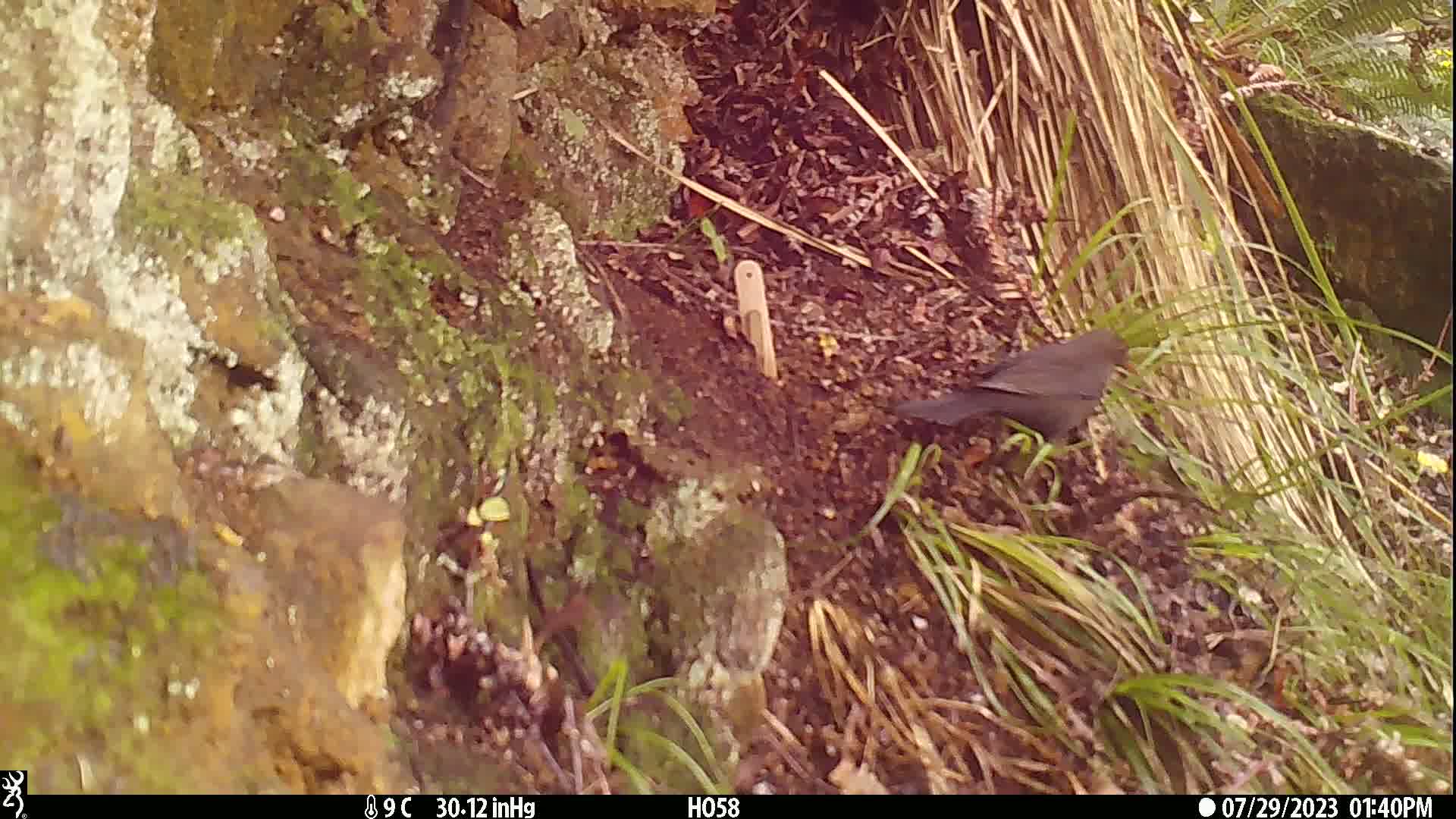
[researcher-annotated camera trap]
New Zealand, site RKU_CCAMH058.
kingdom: Animalia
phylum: Chordata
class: Aves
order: Passeriformes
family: Turdidae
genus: Turdus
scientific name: Turdus merula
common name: eurasian blackbird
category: blackbird